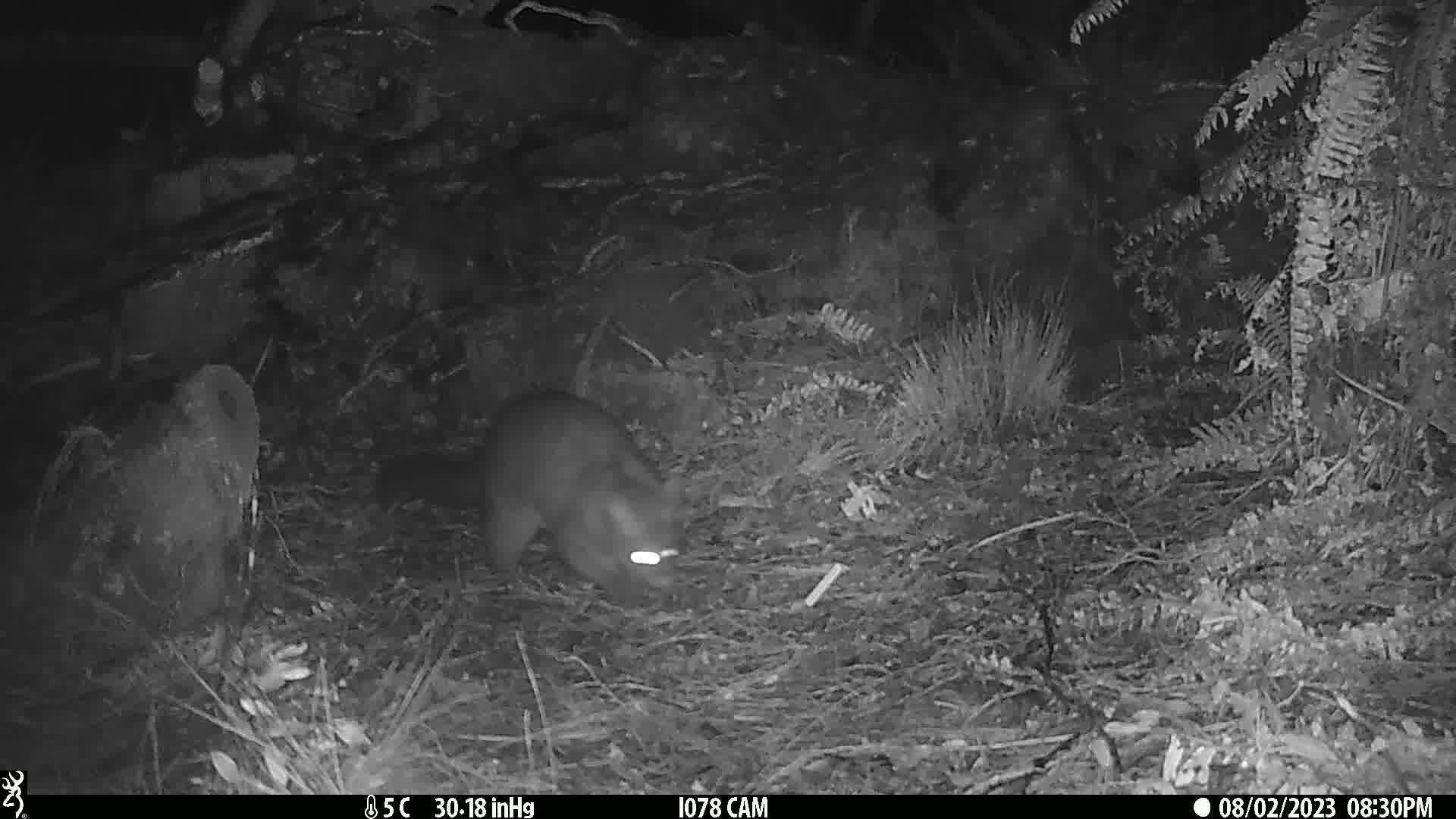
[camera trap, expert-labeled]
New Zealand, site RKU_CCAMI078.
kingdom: Animalia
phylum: Chordata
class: Mammalia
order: Diprotodontia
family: Phalangeridae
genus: Trichosurus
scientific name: Trichosurus vulpecula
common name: common brushtail possum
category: possum